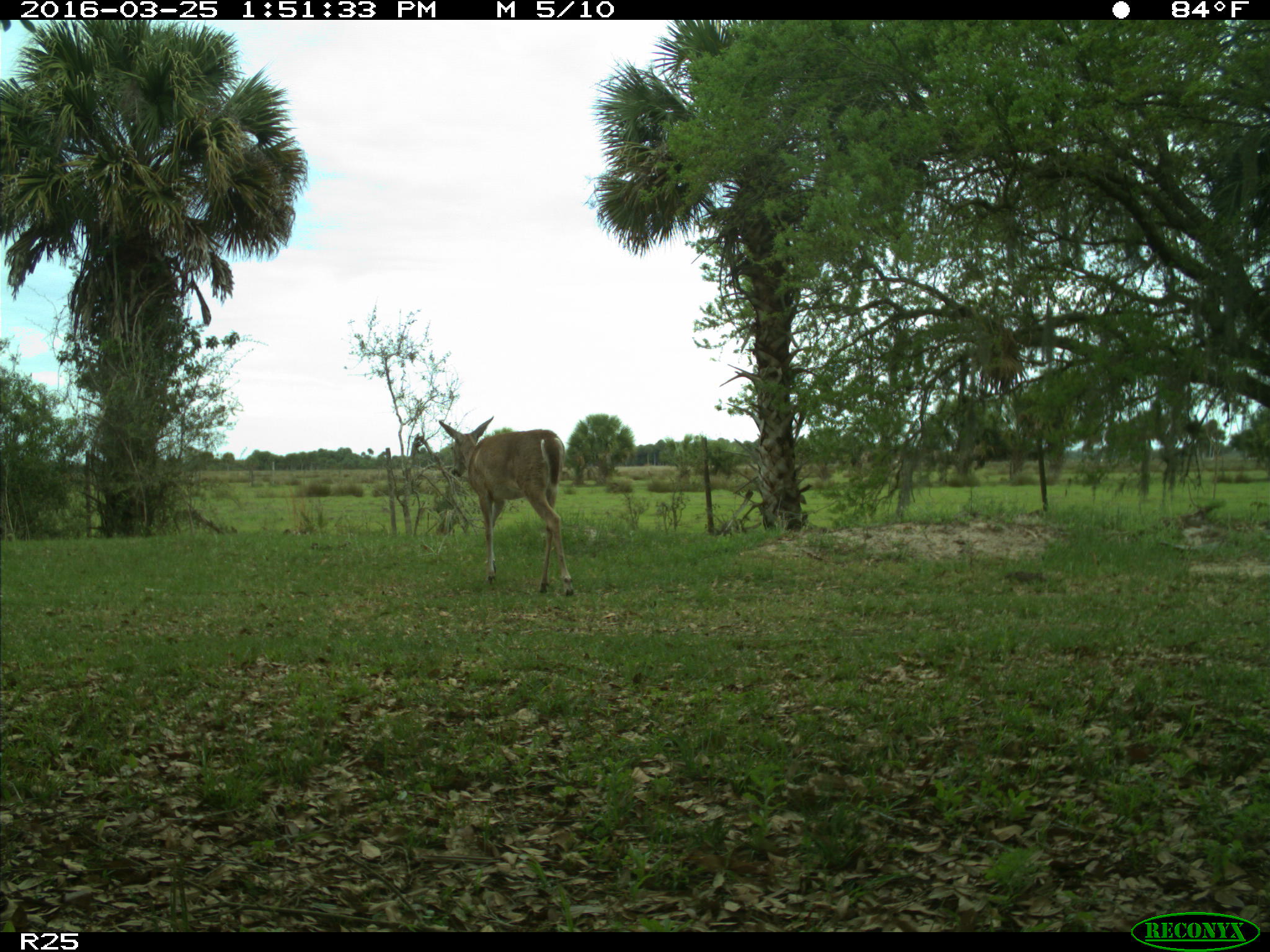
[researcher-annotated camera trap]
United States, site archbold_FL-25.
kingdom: Animalia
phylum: Chordata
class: Mammalia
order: Artiodactyla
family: Cervidae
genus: Odocoileus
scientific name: Odocoileus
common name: deer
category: unidentified deer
Unidentified deer (deer) (Odocoileus).